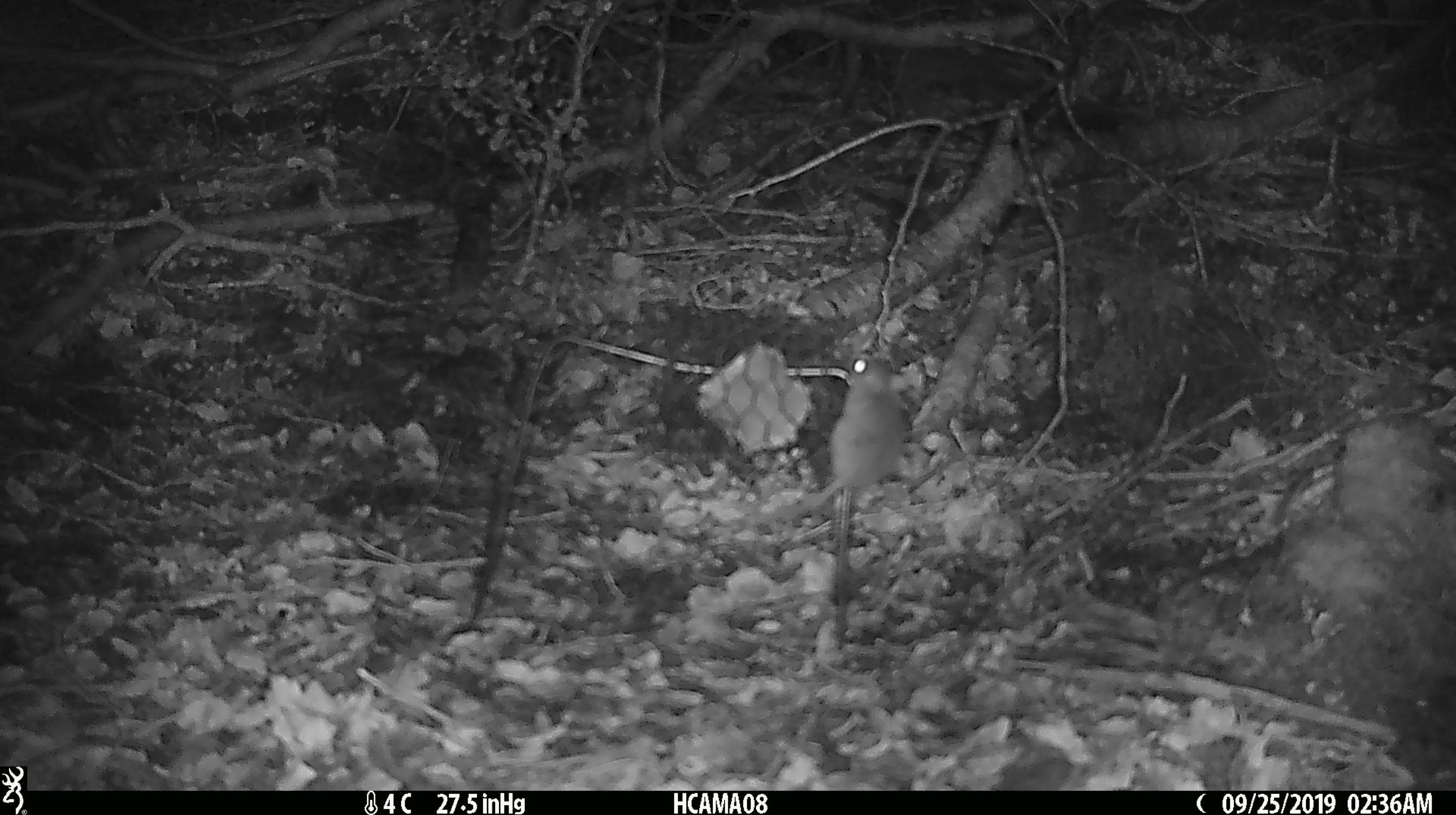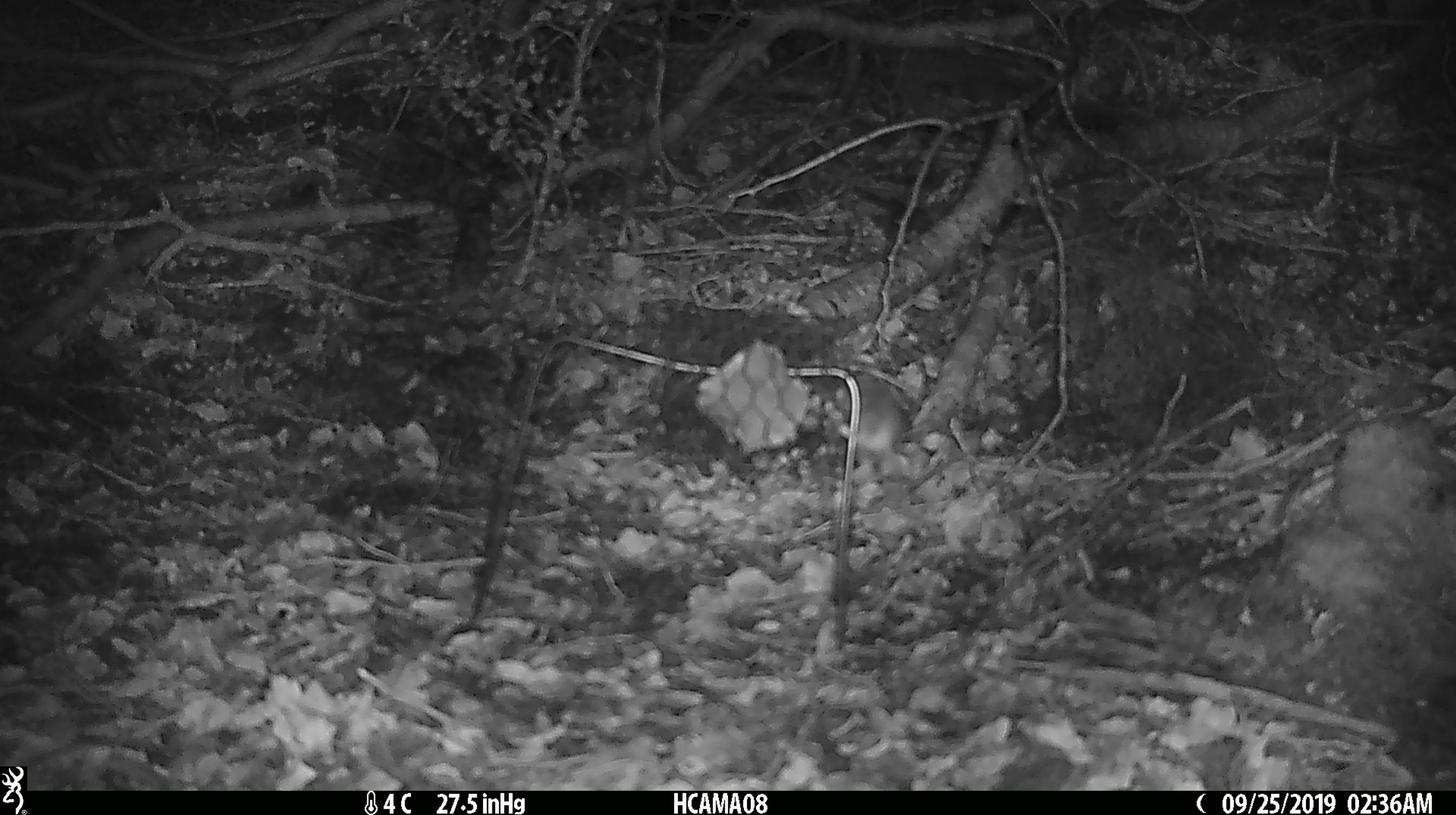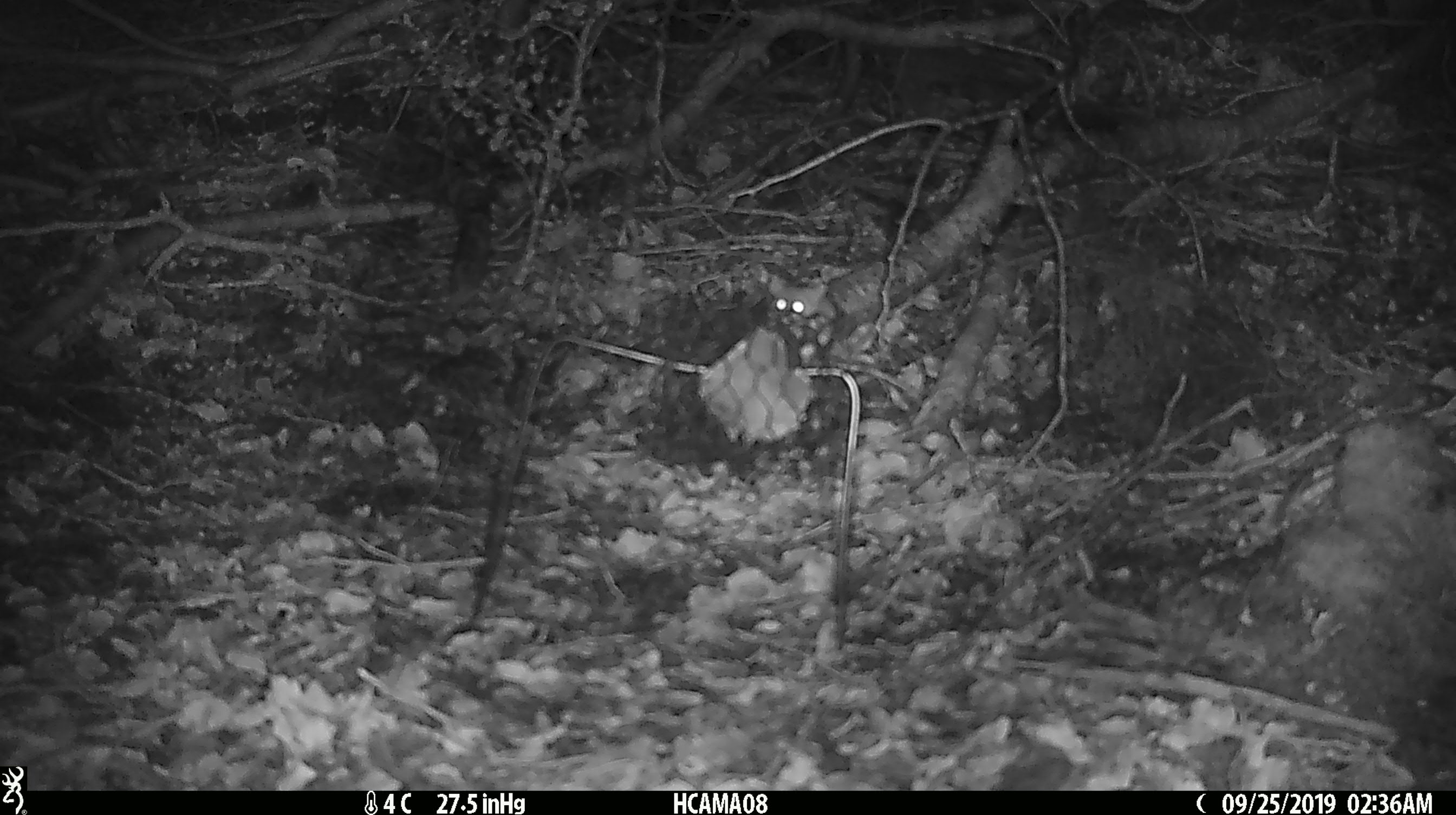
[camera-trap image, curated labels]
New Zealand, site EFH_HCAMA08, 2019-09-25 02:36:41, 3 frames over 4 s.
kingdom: Animalia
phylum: Chordata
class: Mammalia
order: Rodentia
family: Muridae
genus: Mus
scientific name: Mus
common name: mouse